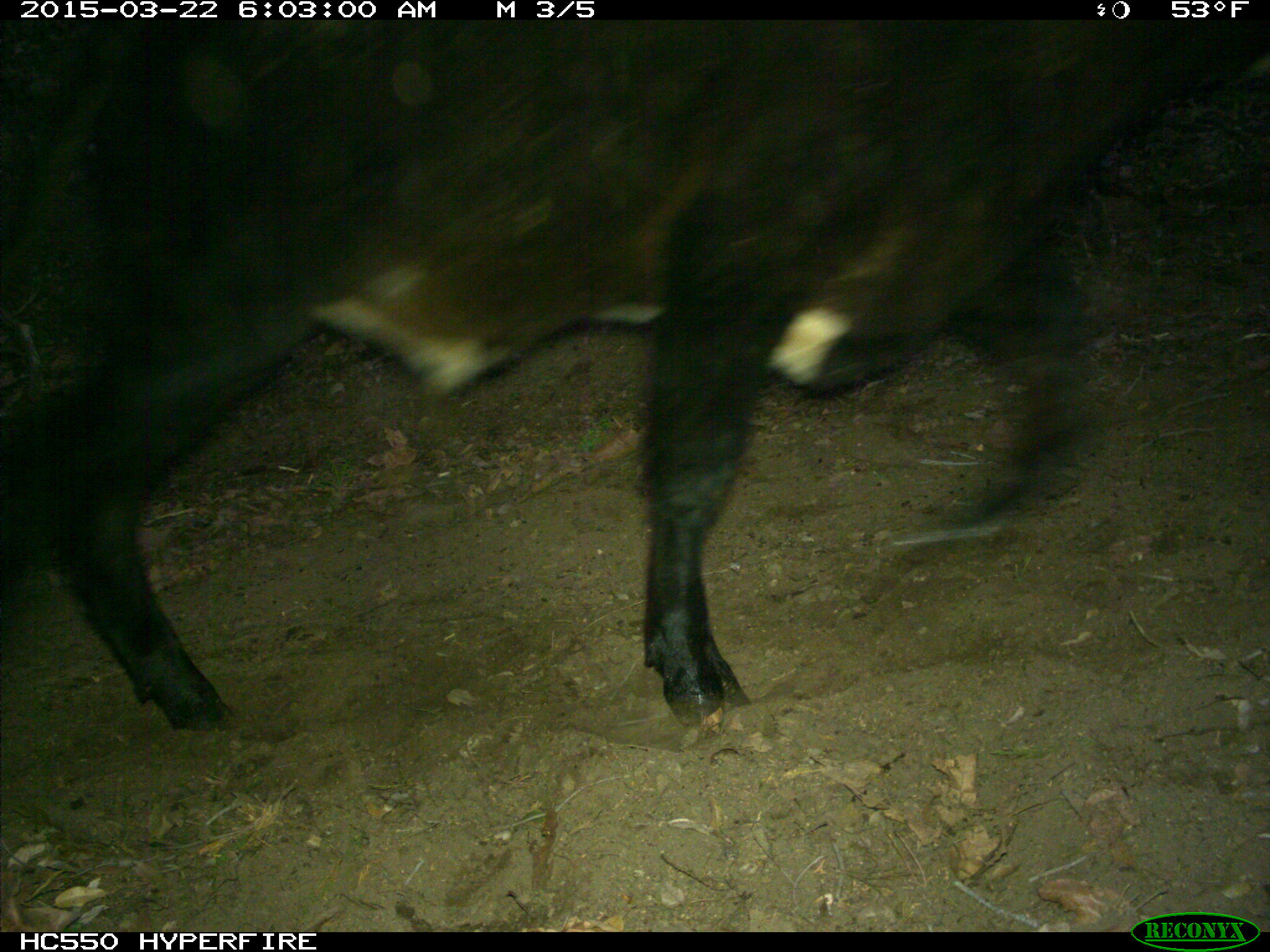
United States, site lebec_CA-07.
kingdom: Animalia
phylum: Chordata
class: Mammalia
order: Artiodactyla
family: Bovidae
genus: Bos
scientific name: Bos taurus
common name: domestic cow